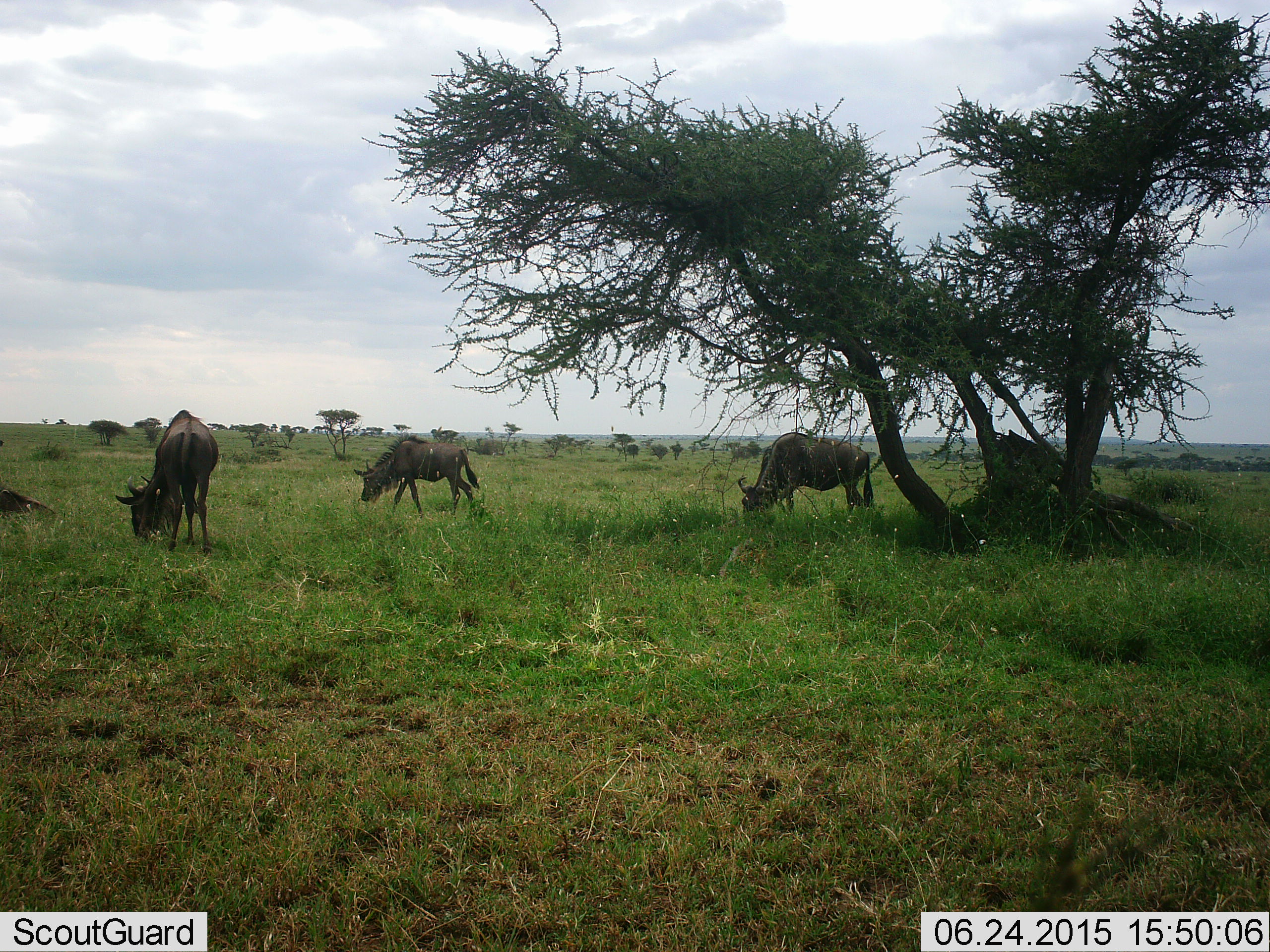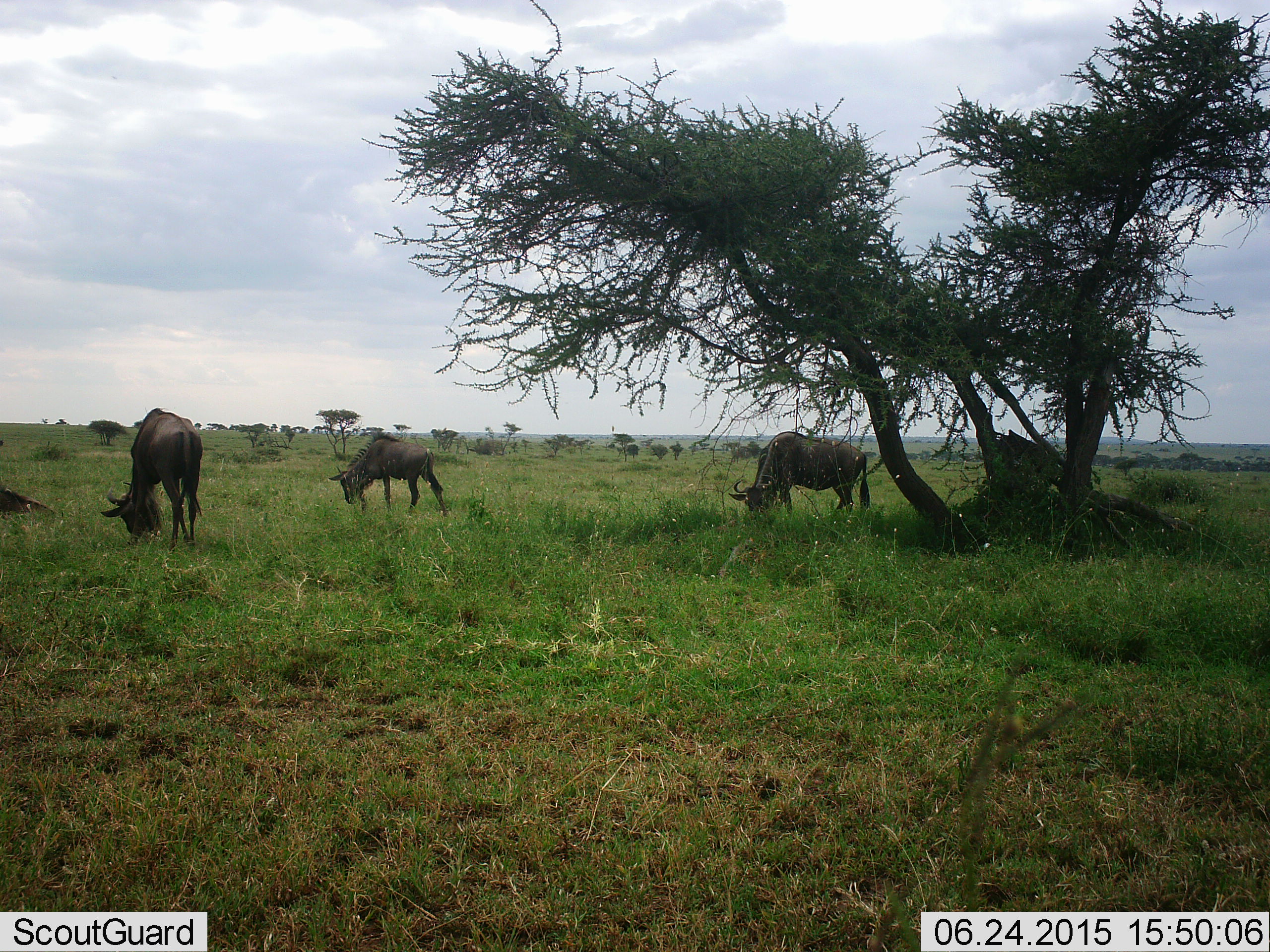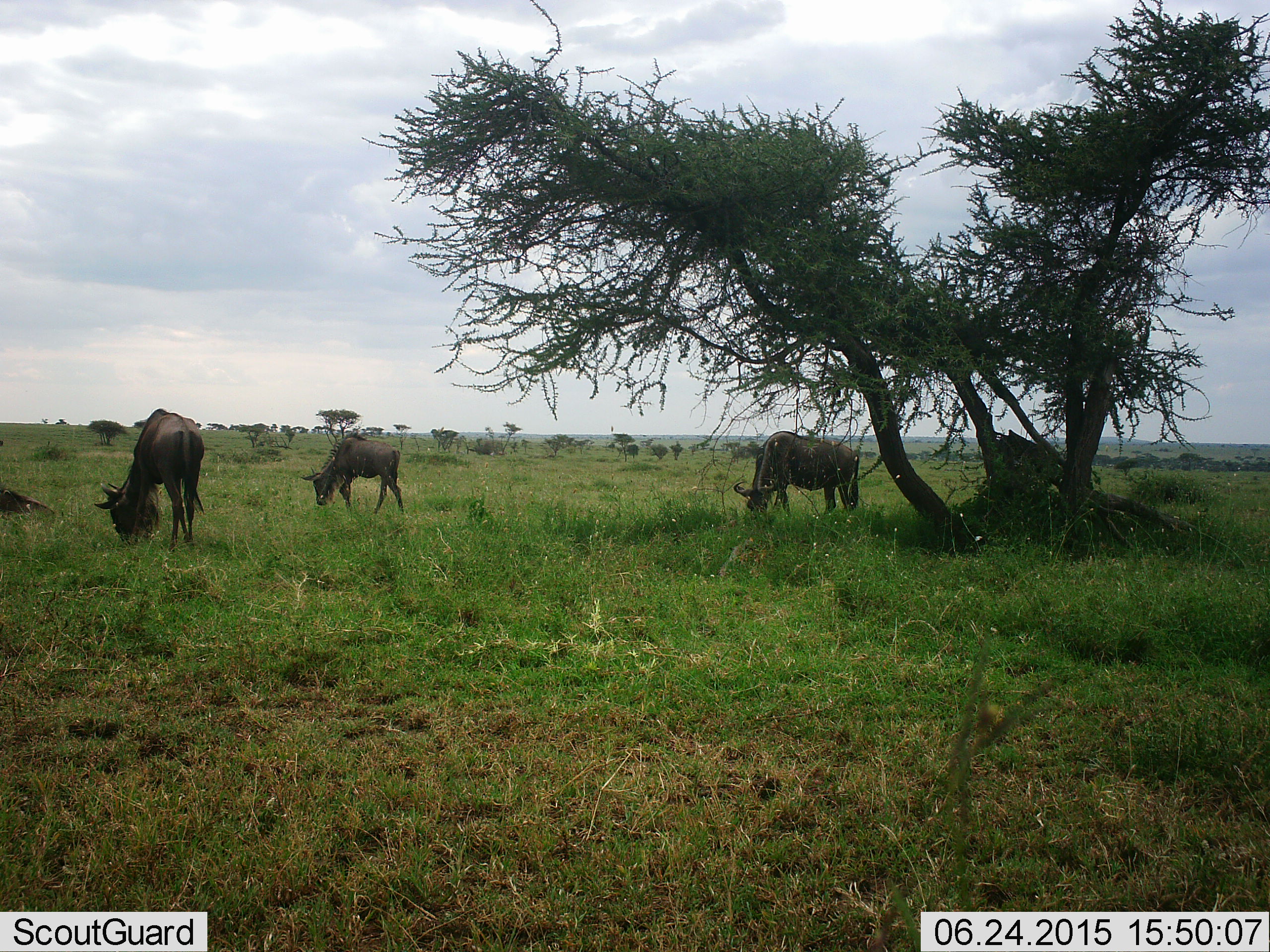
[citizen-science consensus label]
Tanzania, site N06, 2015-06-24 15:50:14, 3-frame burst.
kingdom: Animalia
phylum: Chordata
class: Mammalia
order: Artiodactyla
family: Bovidae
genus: Connochaetes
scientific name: Connochaetes taurinus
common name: blue wildebeest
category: wildebeest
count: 3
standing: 40%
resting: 20%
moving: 20%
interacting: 0%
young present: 0%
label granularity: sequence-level